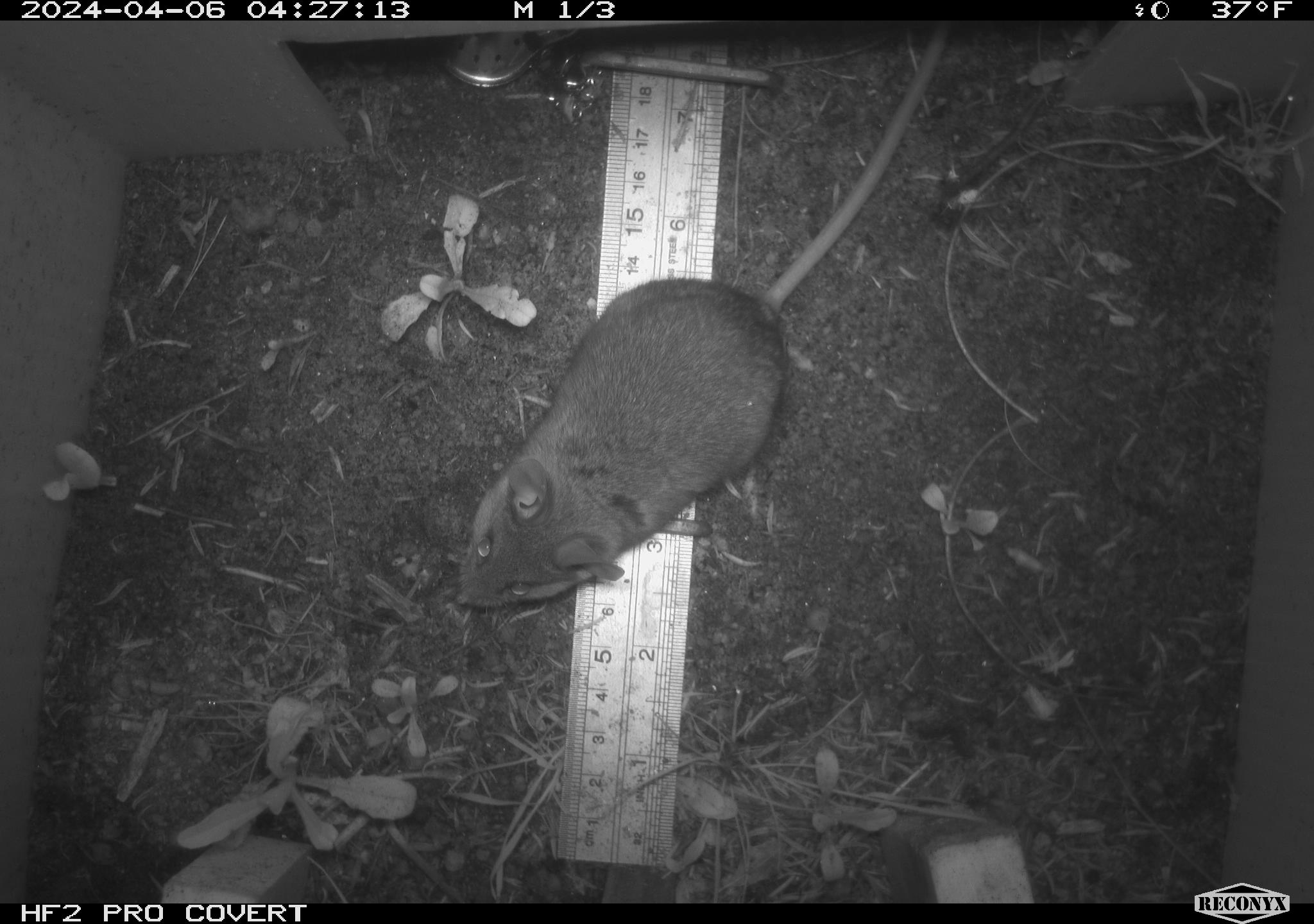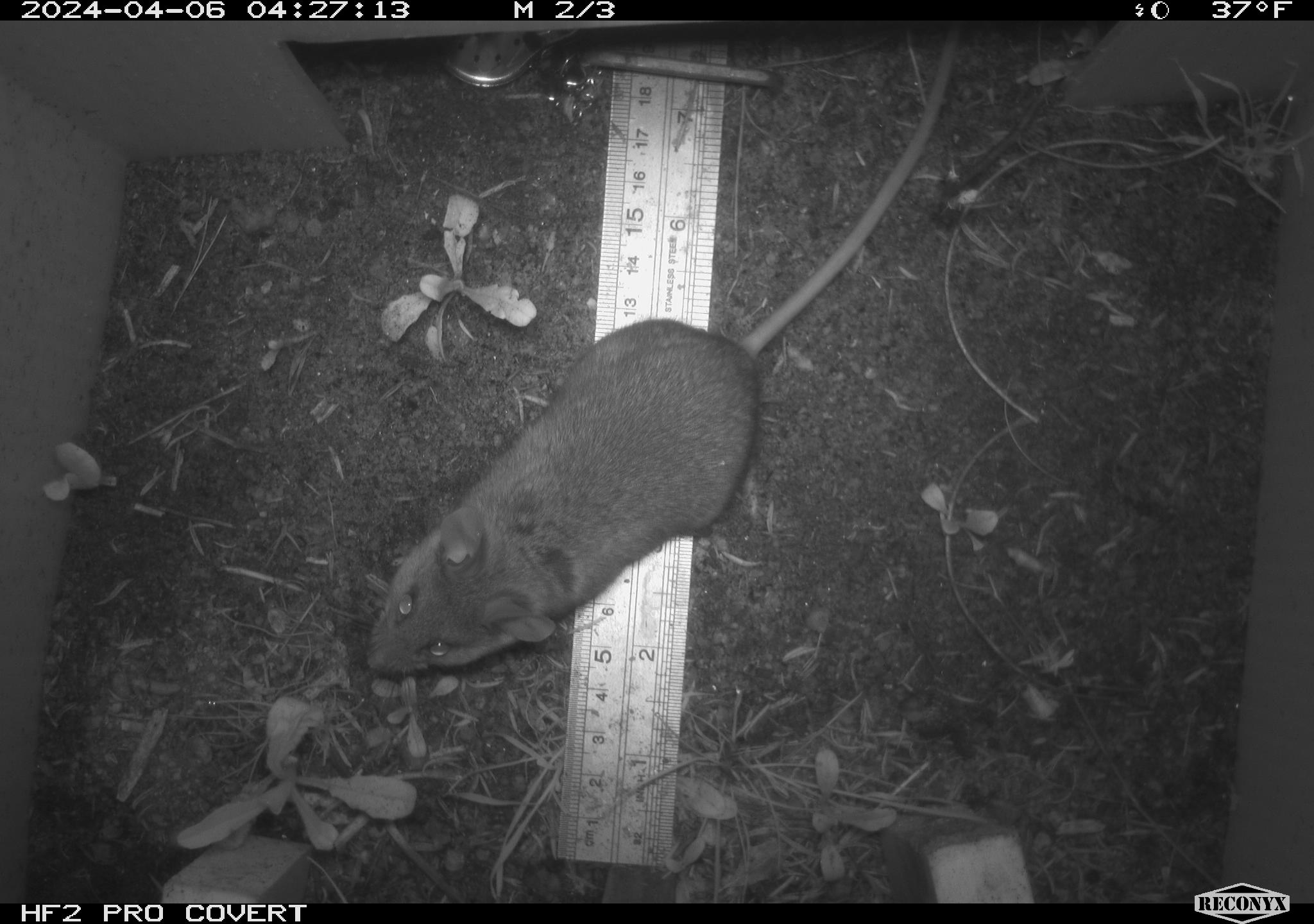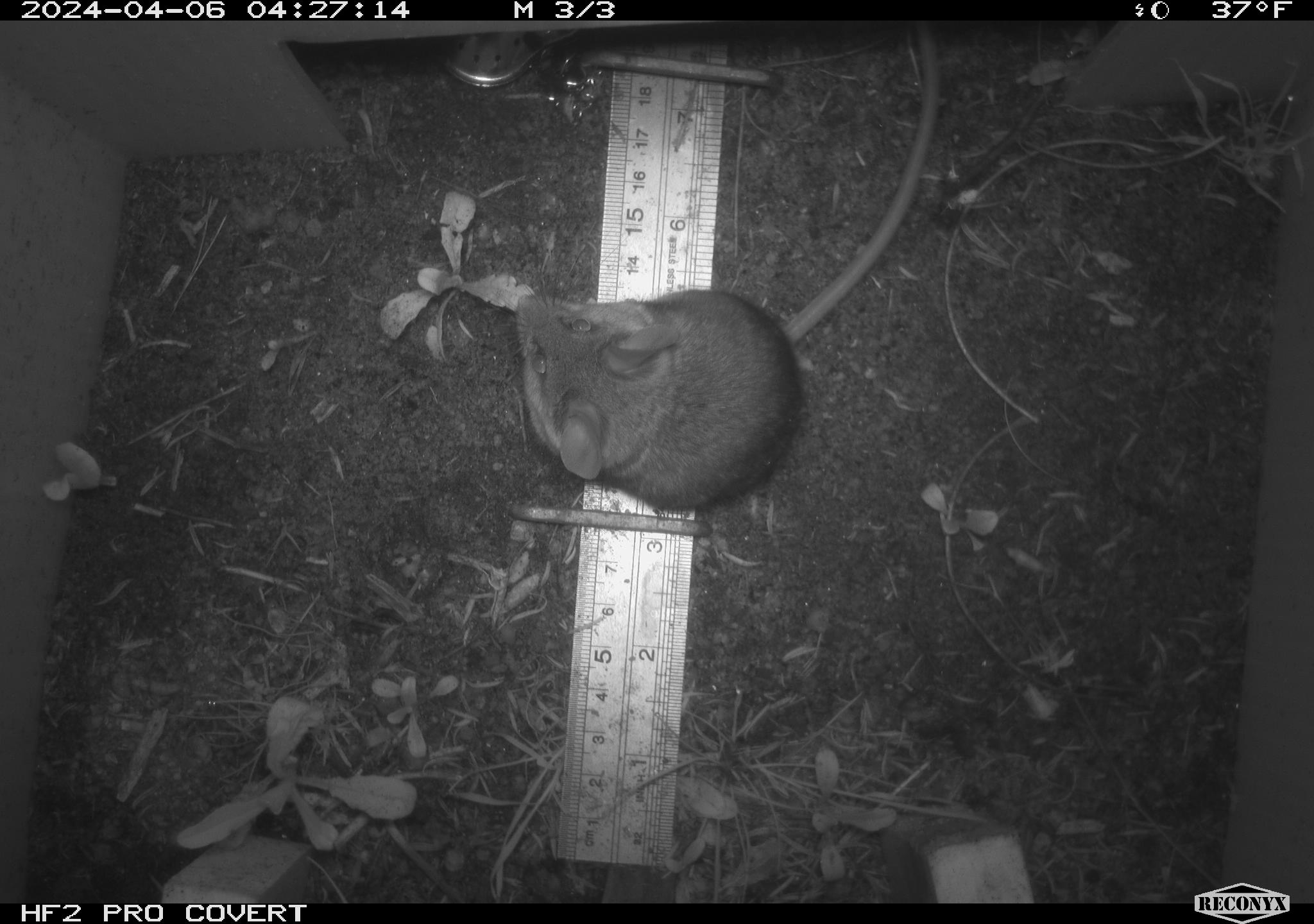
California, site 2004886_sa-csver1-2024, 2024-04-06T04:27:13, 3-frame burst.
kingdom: Animalia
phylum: Chordata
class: Mammalia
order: Rodentia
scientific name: Rodentia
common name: rodent